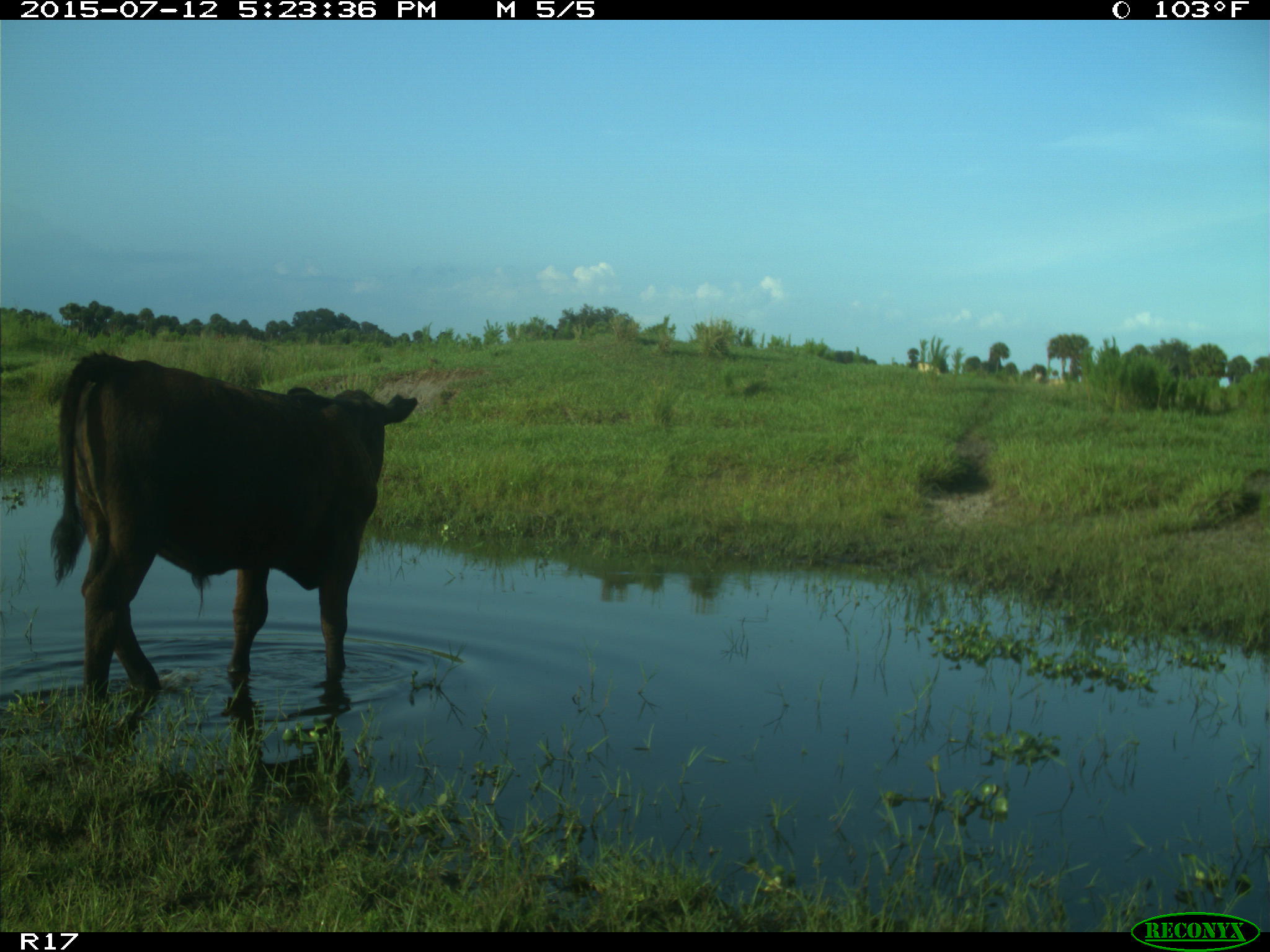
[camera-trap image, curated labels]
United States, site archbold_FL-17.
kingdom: Animalia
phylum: Chordata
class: Mammalia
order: Artiodactyla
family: Bovidae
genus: Bos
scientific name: Bos taurus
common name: domestic cow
Bos taurus (domestic cow).